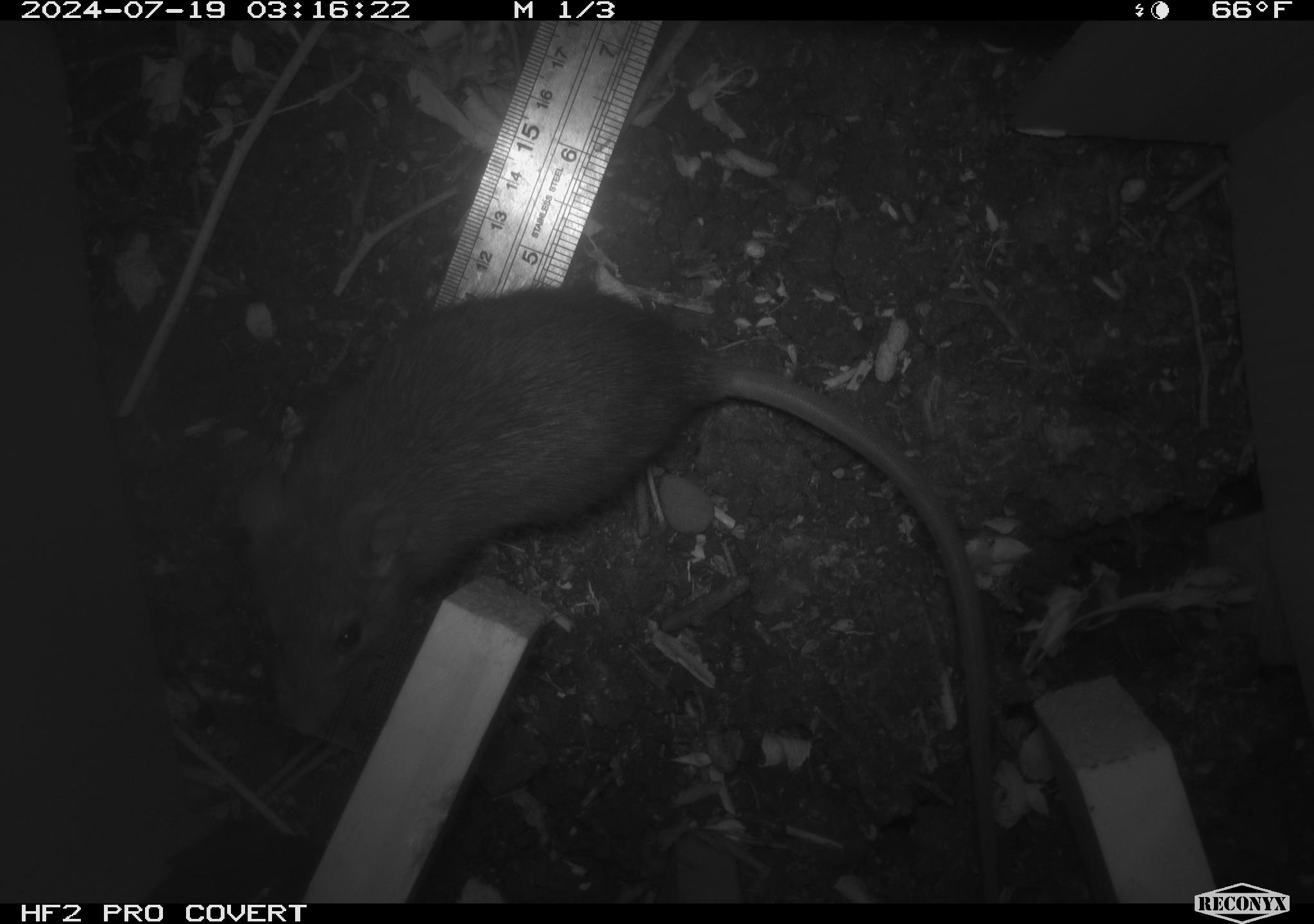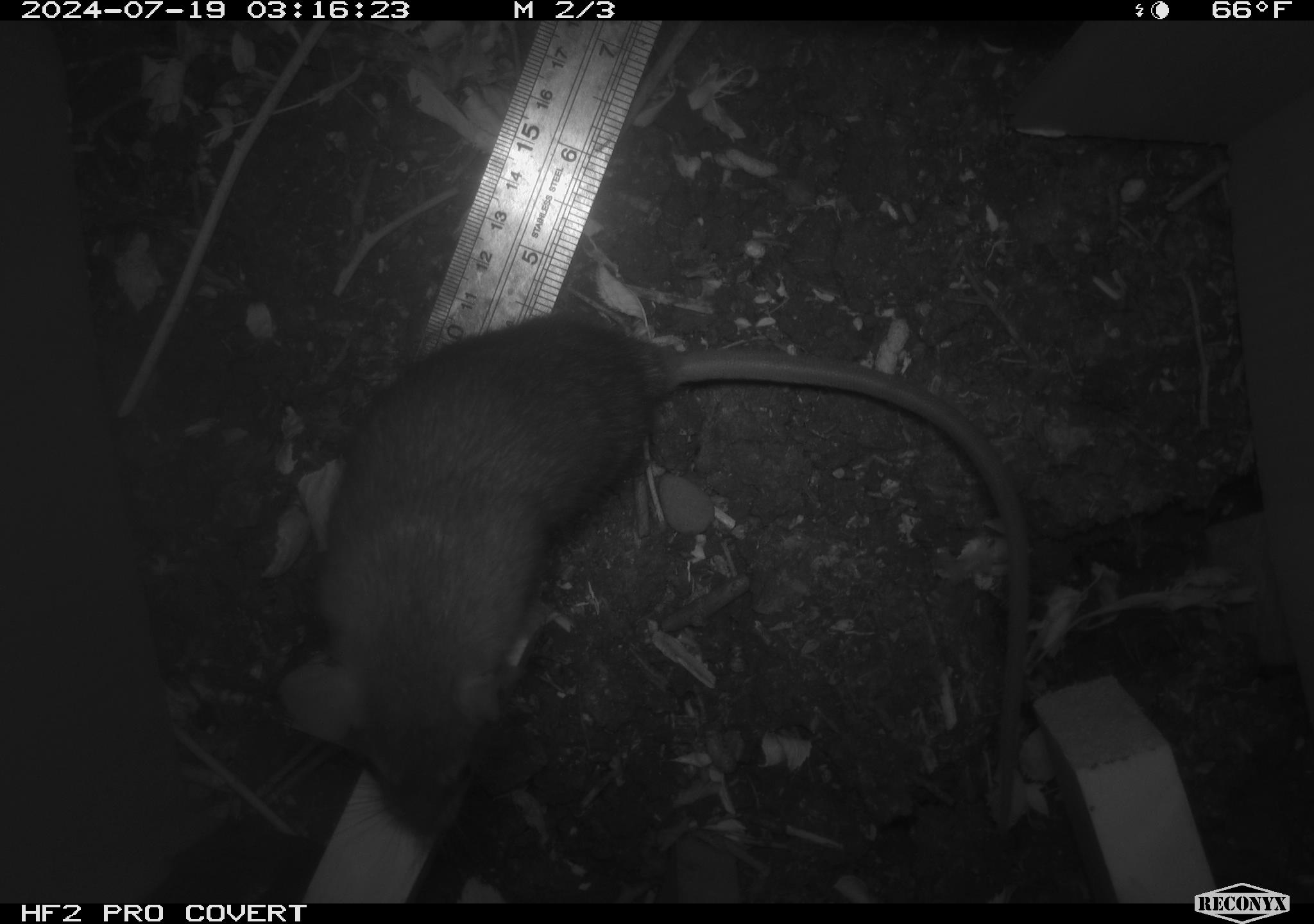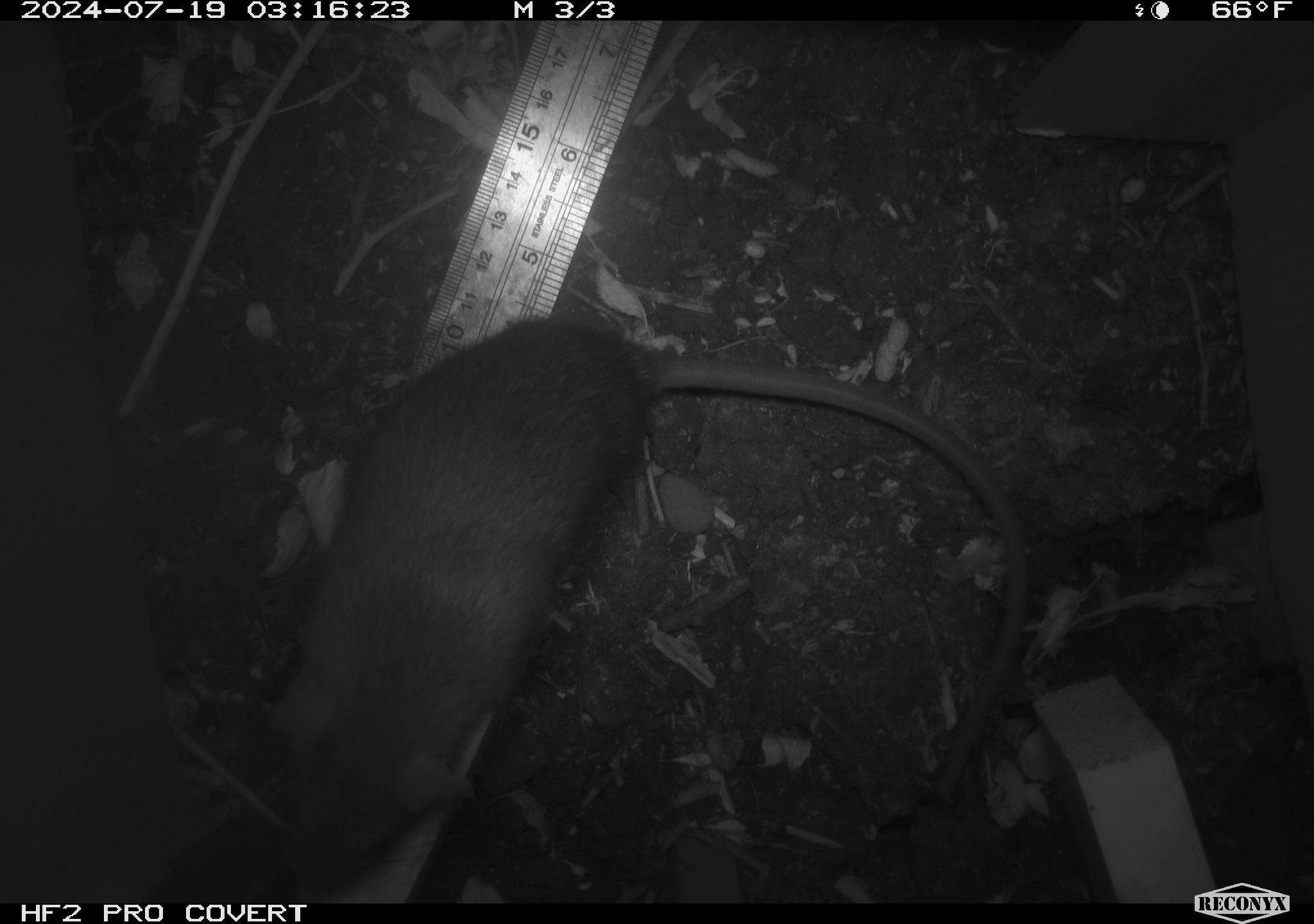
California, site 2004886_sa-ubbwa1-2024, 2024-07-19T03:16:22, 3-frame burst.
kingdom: Animalia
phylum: Chordata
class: Mammalia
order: Rodentia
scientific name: Rodentia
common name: woodrat or rat or mouse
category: woodrat or rat or mouse species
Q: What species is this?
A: Woodrat or rat or mouse species (woodrat or rat or mouse) (Rodentia).